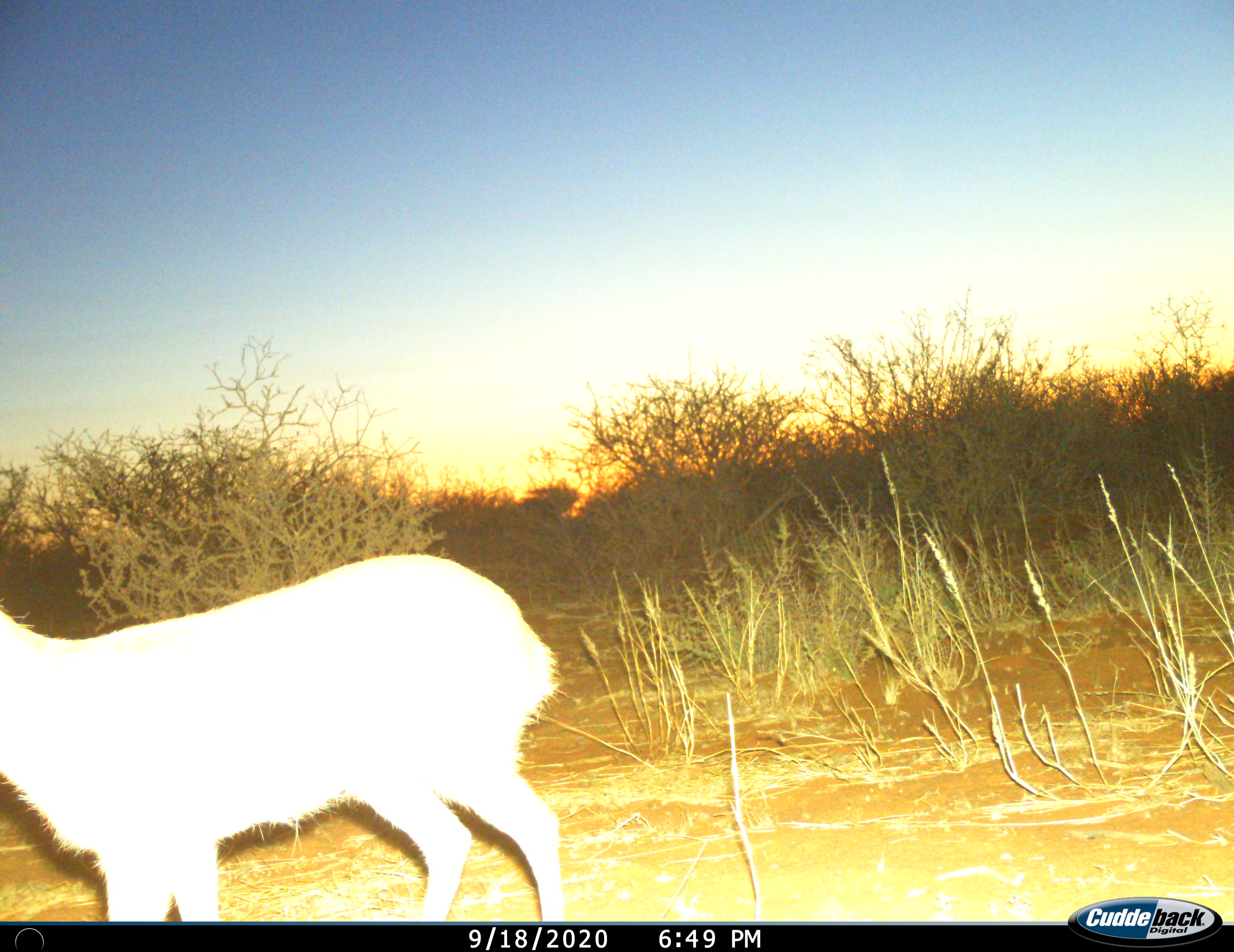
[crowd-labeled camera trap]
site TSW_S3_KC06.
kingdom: Animalia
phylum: Chordata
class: Mammalia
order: Artiodactyla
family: Bovidae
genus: Sylvicapra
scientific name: Sylvicapra grimmia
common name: common duiker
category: duikercommongrey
Duikercommongrey (common duiker) (Sylvicapra grimmia), count 1. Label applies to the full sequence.